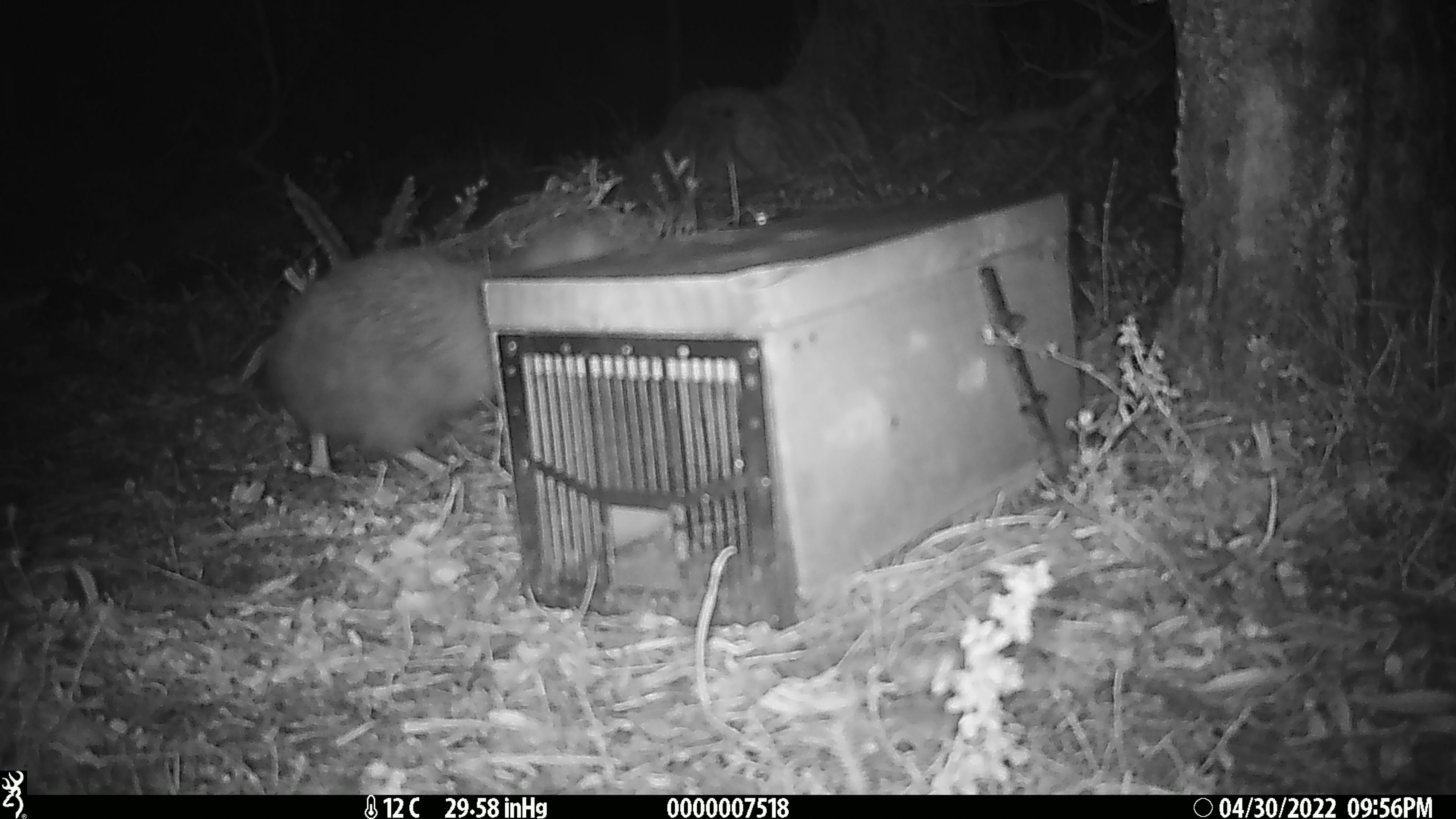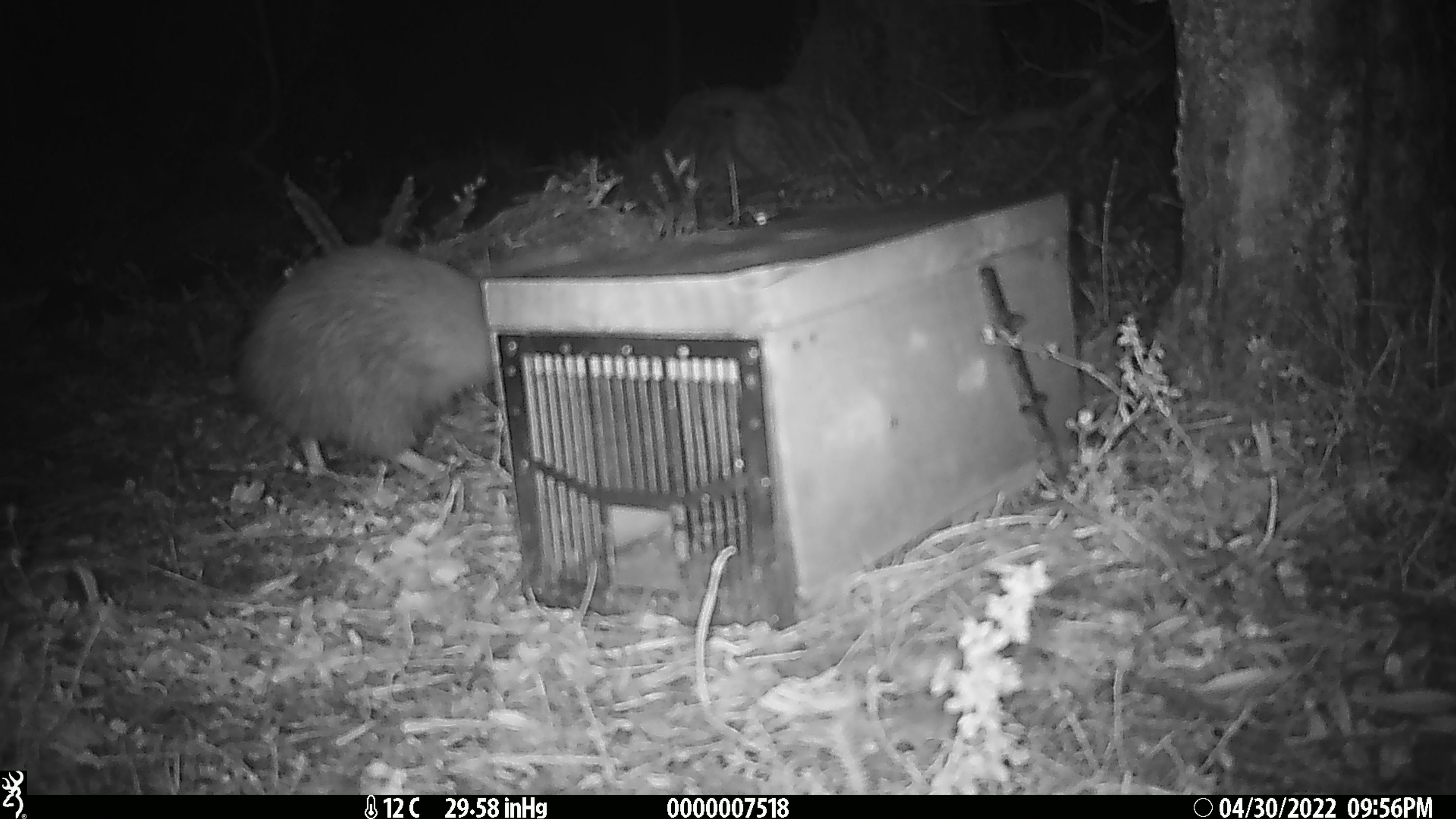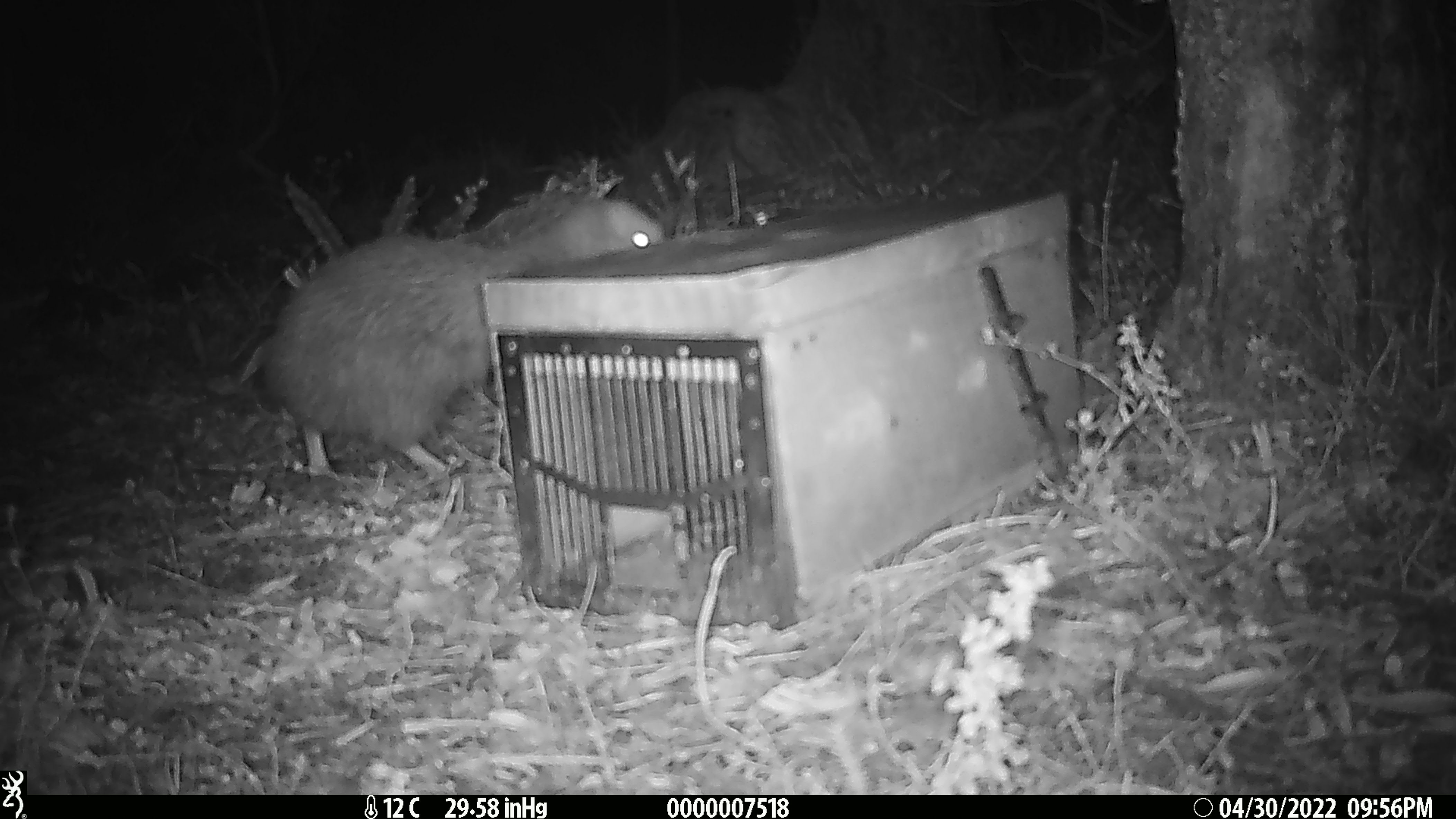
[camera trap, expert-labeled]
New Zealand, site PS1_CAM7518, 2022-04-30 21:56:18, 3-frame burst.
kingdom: Animalia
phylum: Chordata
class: Aves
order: Apterygiformes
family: Apterygidae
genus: Apteryx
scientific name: Apteryx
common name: kiwi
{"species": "kiwi (Apteryx)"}